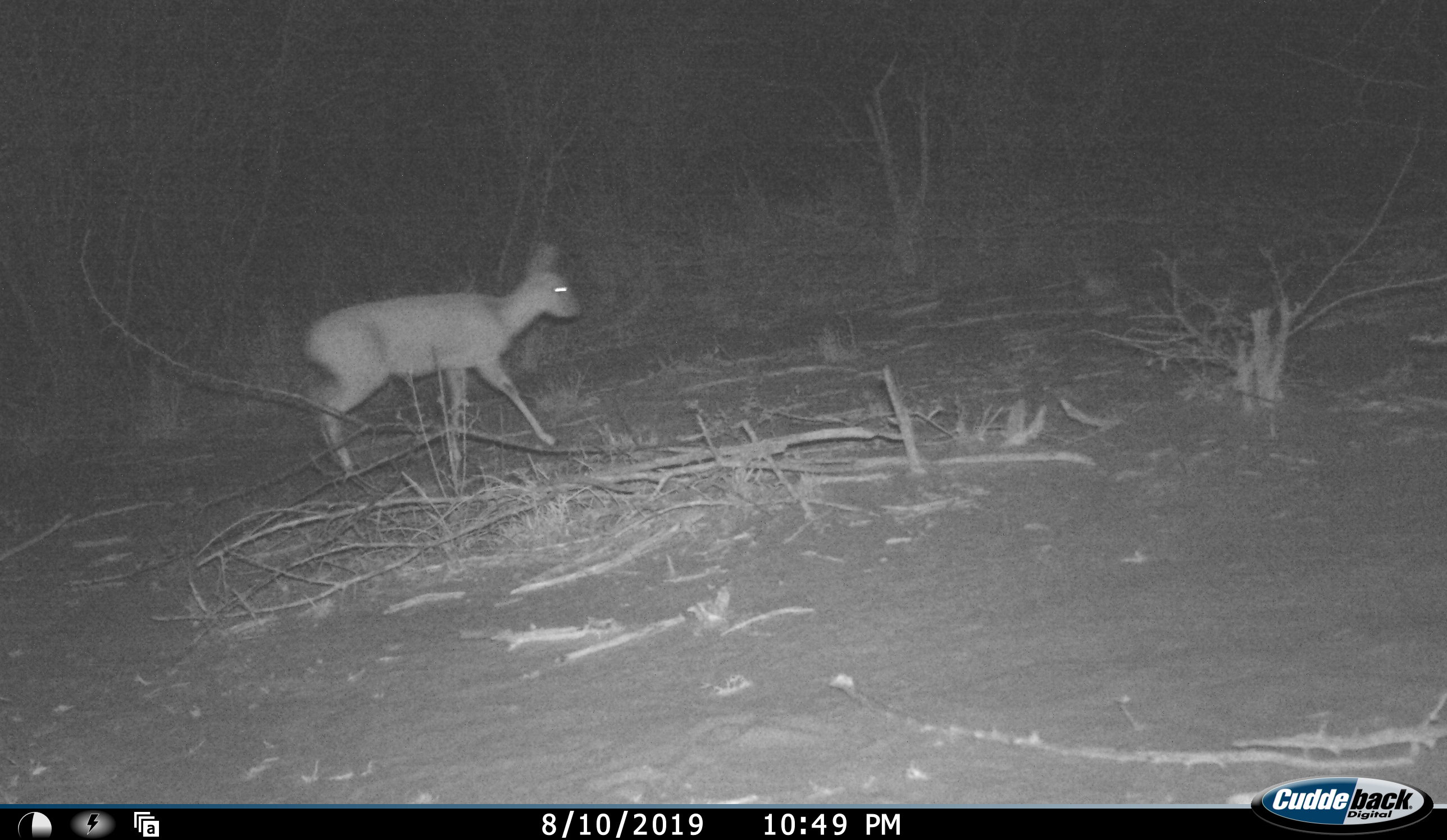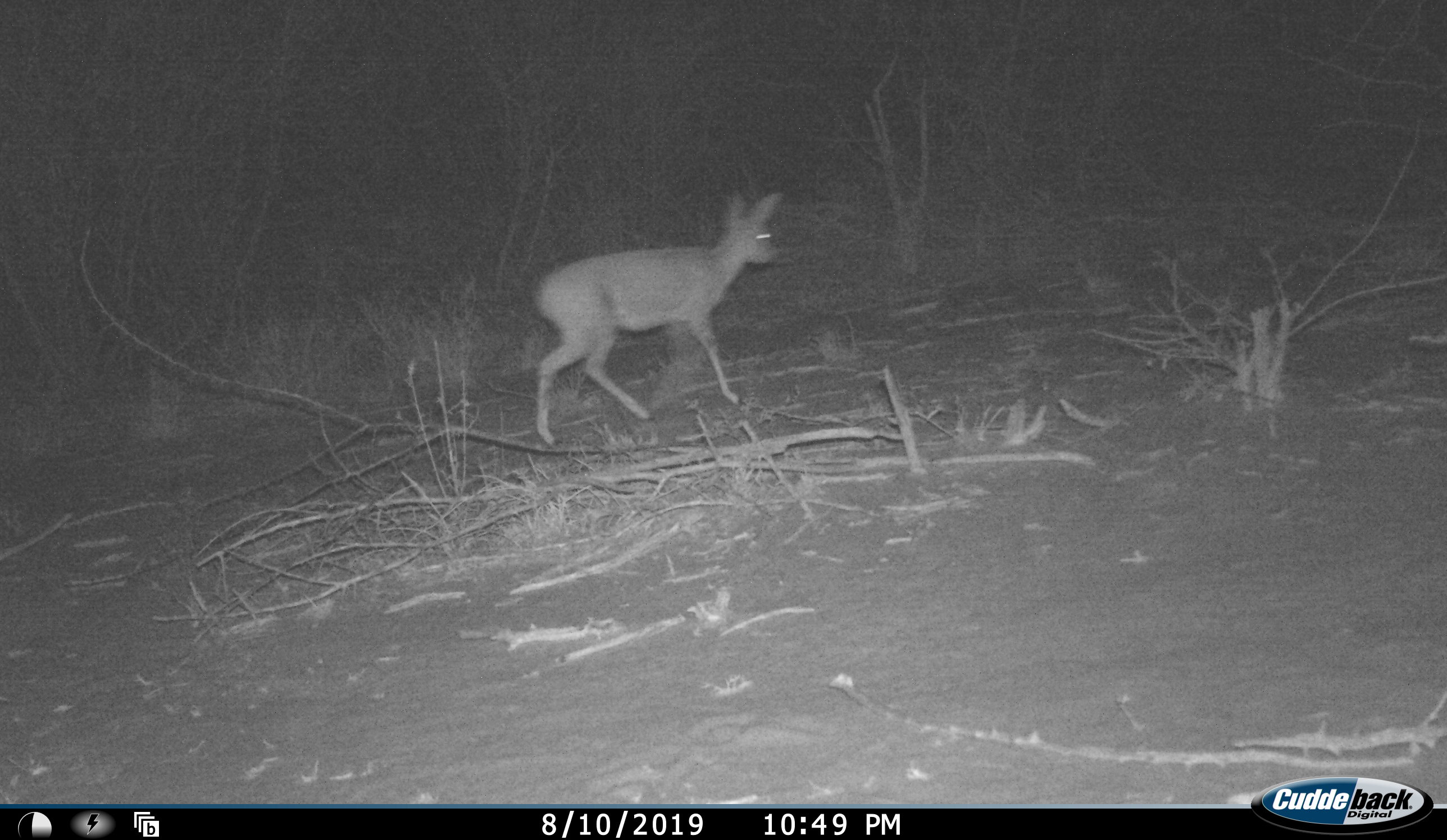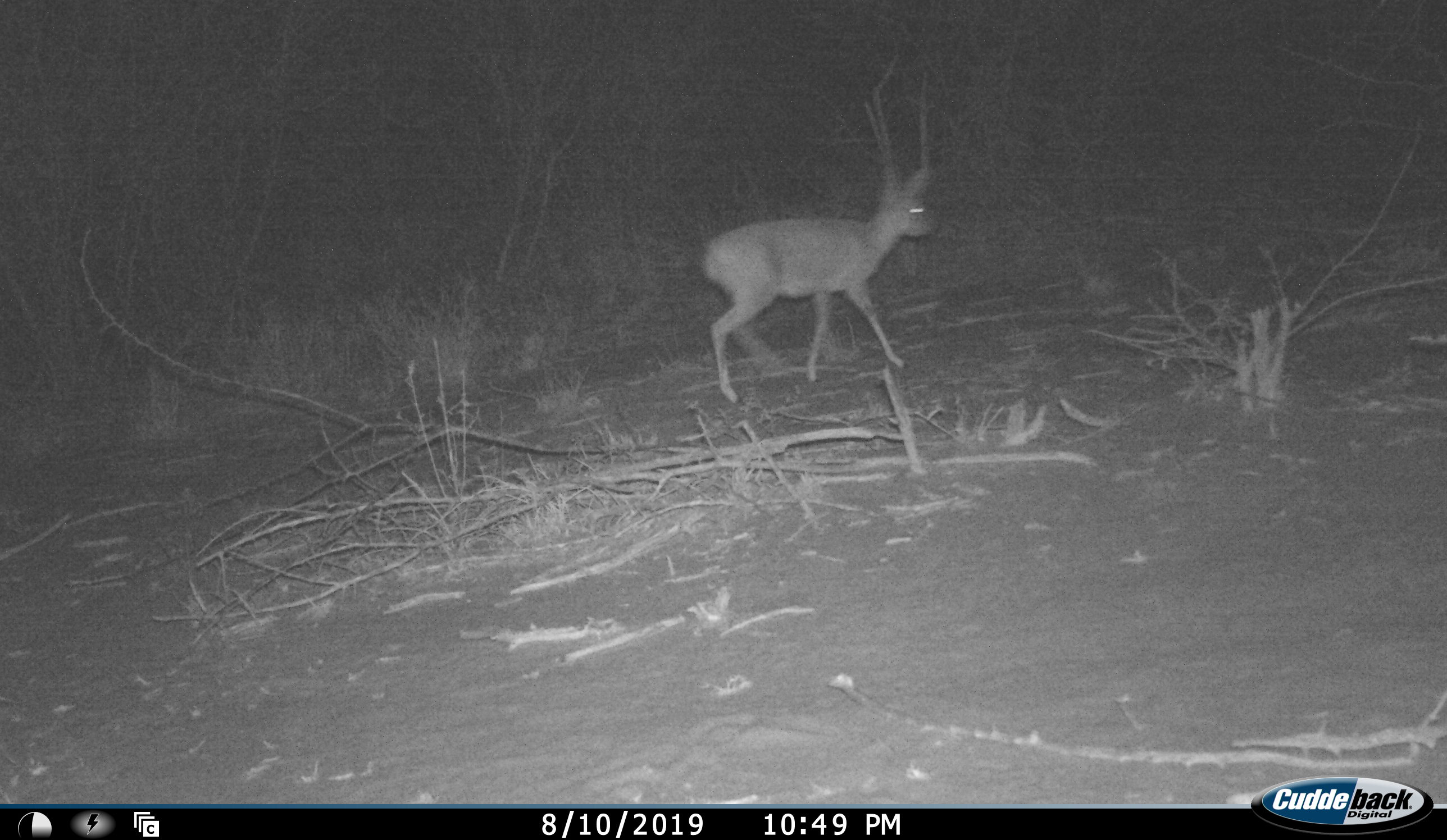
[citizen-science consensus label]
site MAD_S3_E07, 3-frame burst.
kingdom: Animalia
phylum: Chordata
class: Mammalia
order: Artiodactyla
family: Bovidae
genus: Aepyceros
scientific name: Aepyceros melampus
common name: impala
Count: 1.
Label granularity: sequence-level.